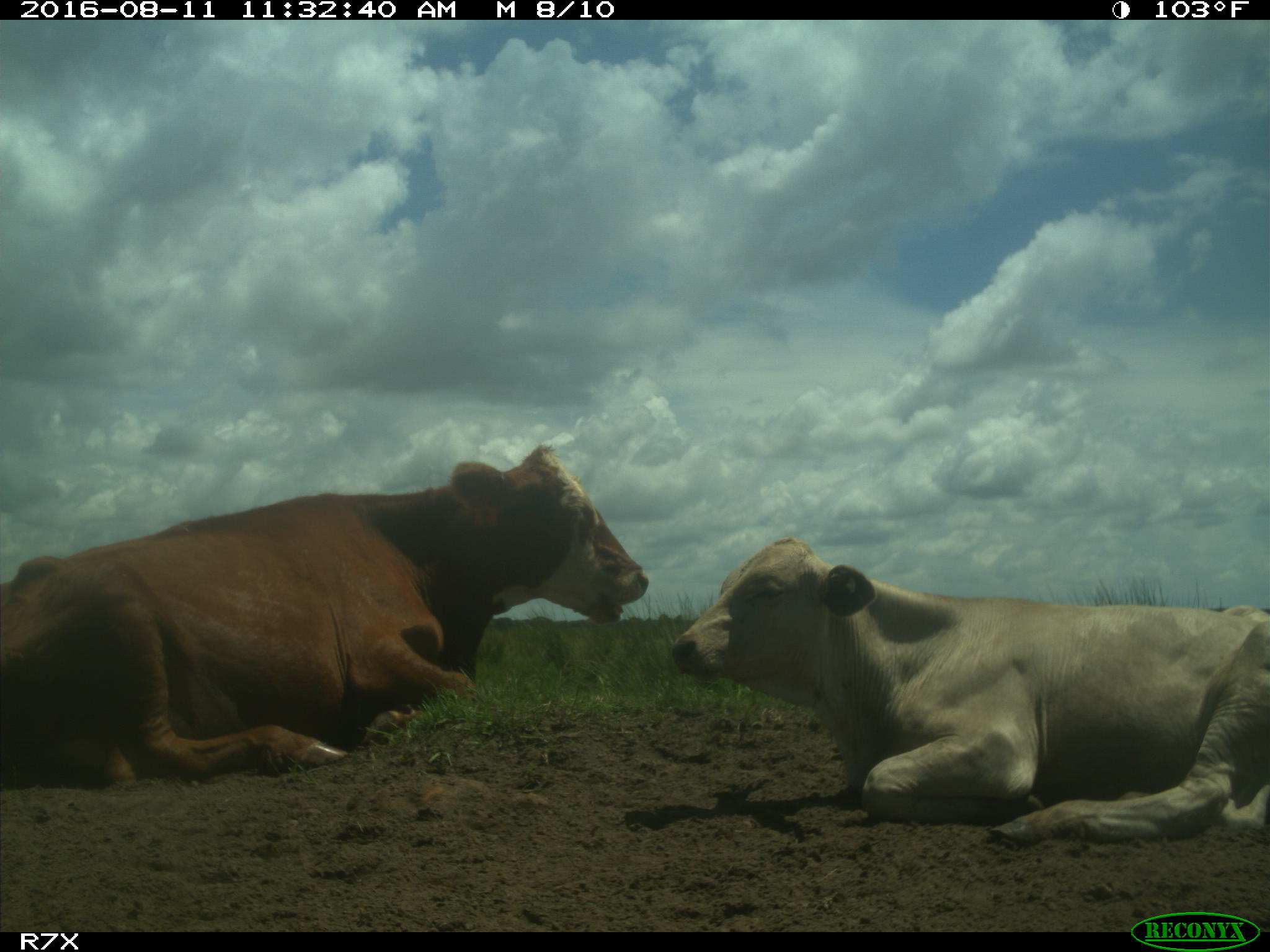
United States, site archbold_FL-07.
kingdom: Animalia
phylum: Chordata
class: Mammalia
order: Artiodactyla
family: Bovidae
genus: Bos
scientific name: Bos taurus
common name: domestic cow